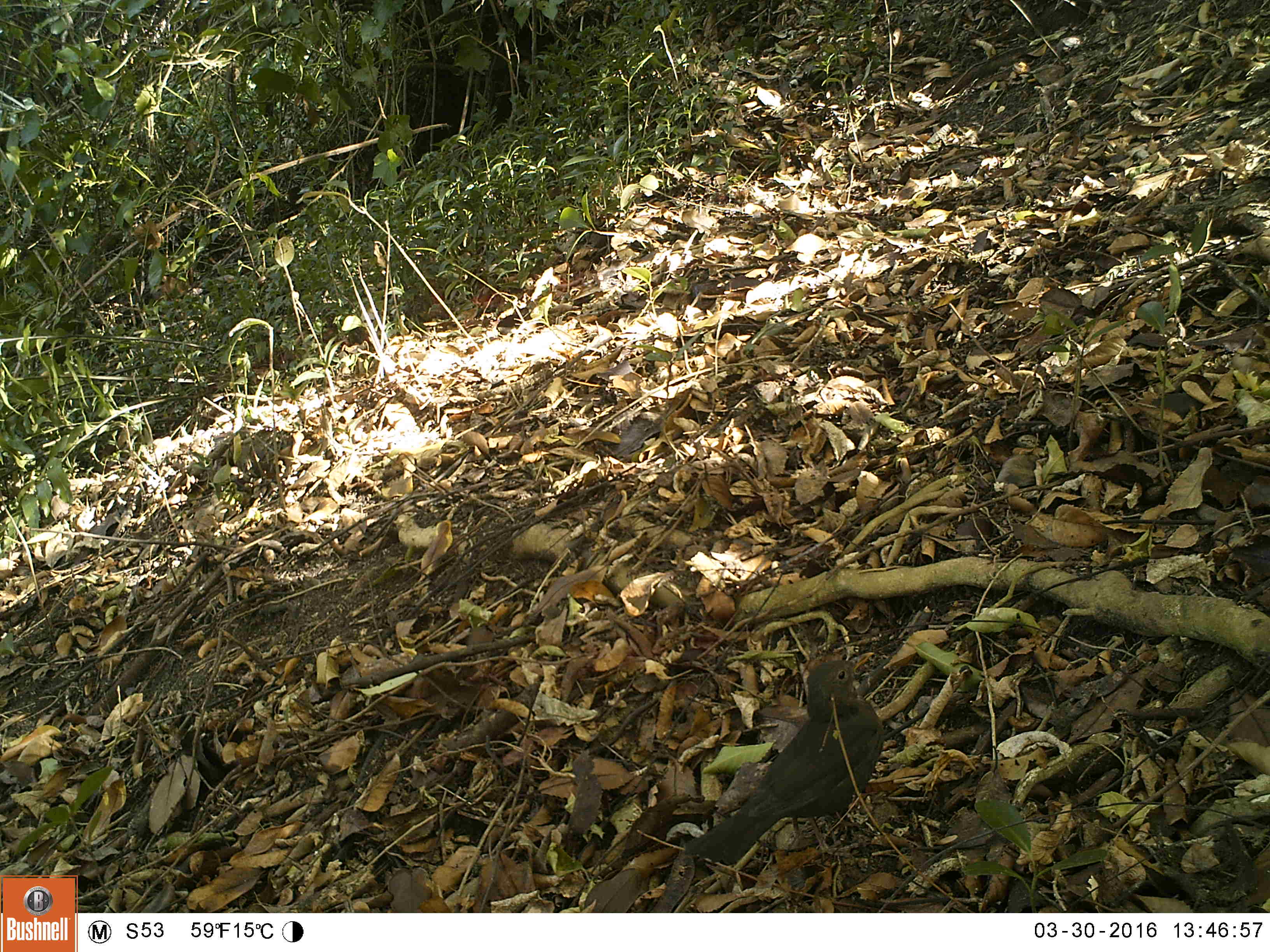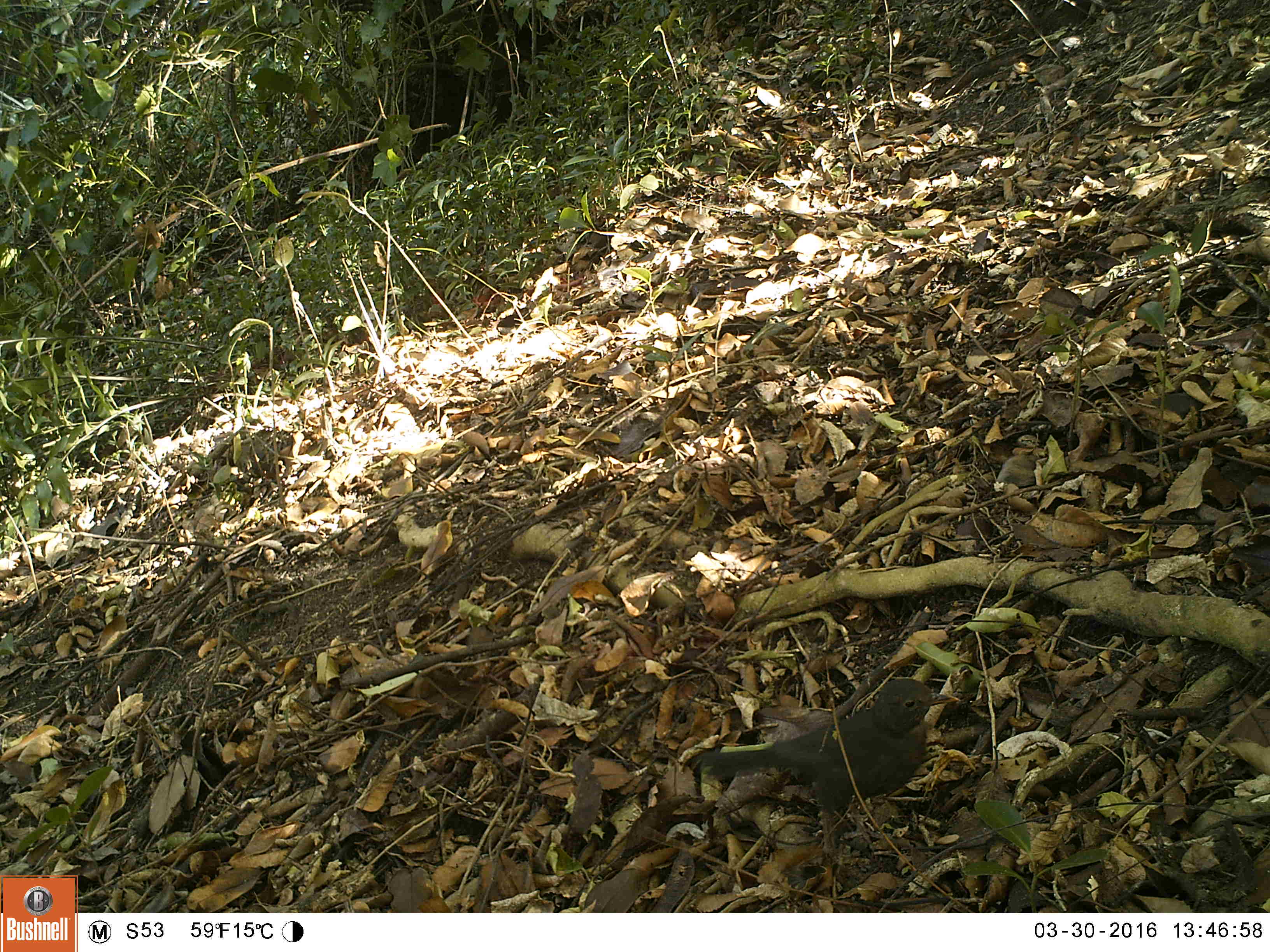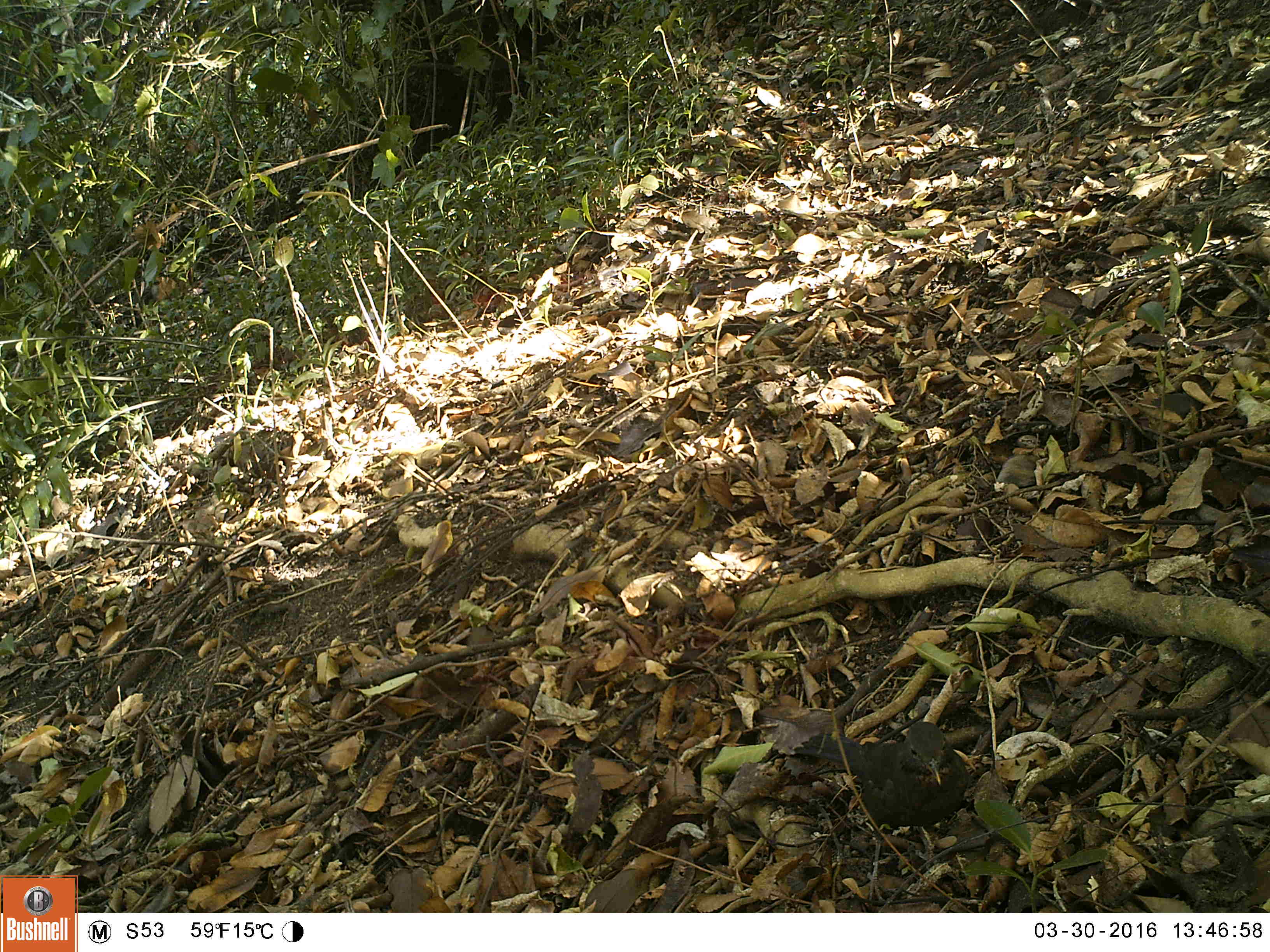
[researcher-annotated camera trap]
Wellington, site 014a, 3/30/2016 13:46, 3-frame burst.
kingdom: Animalia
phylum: Chordata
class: Aves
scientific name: Aves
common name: bird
Bird (Aves).